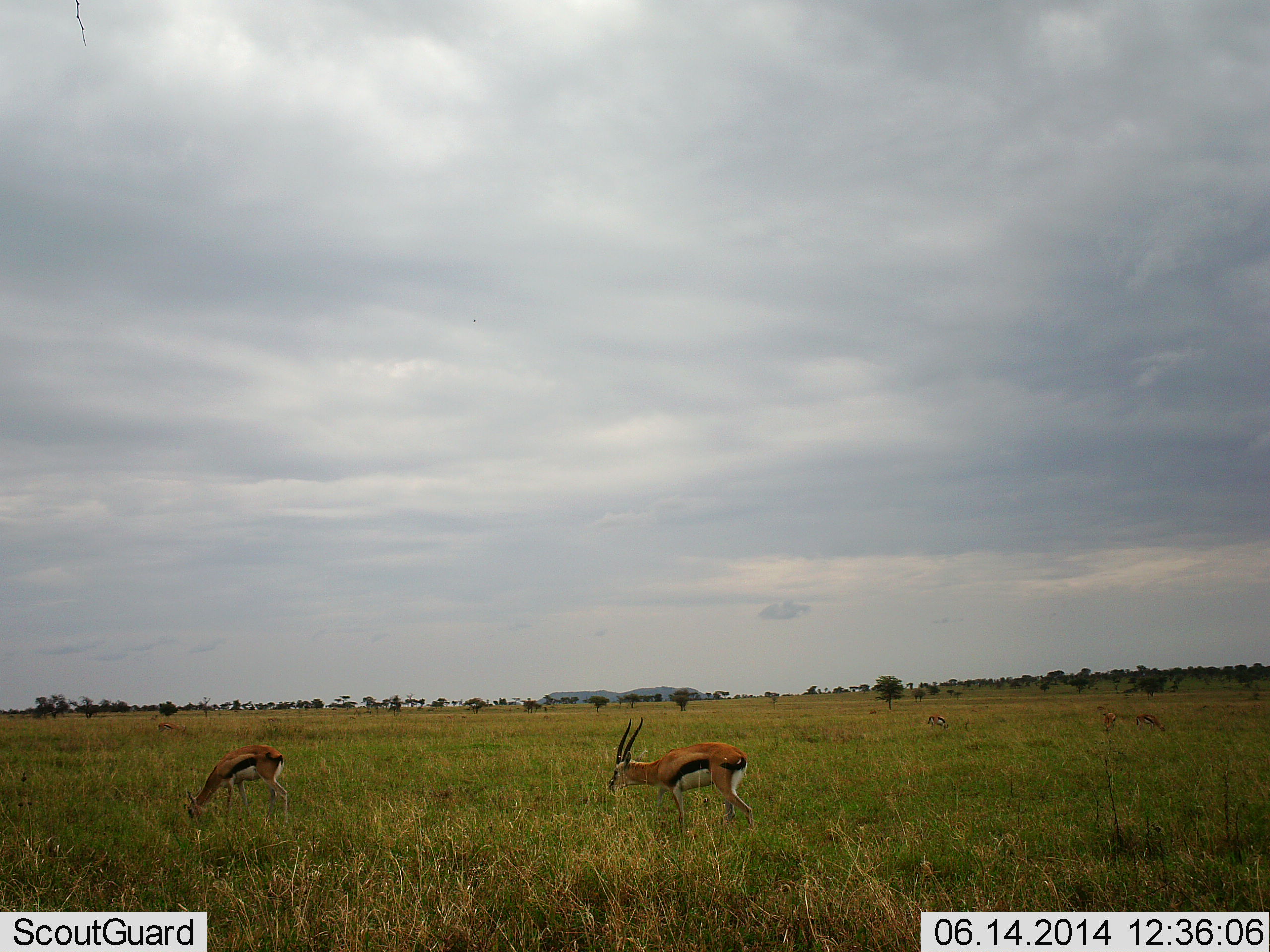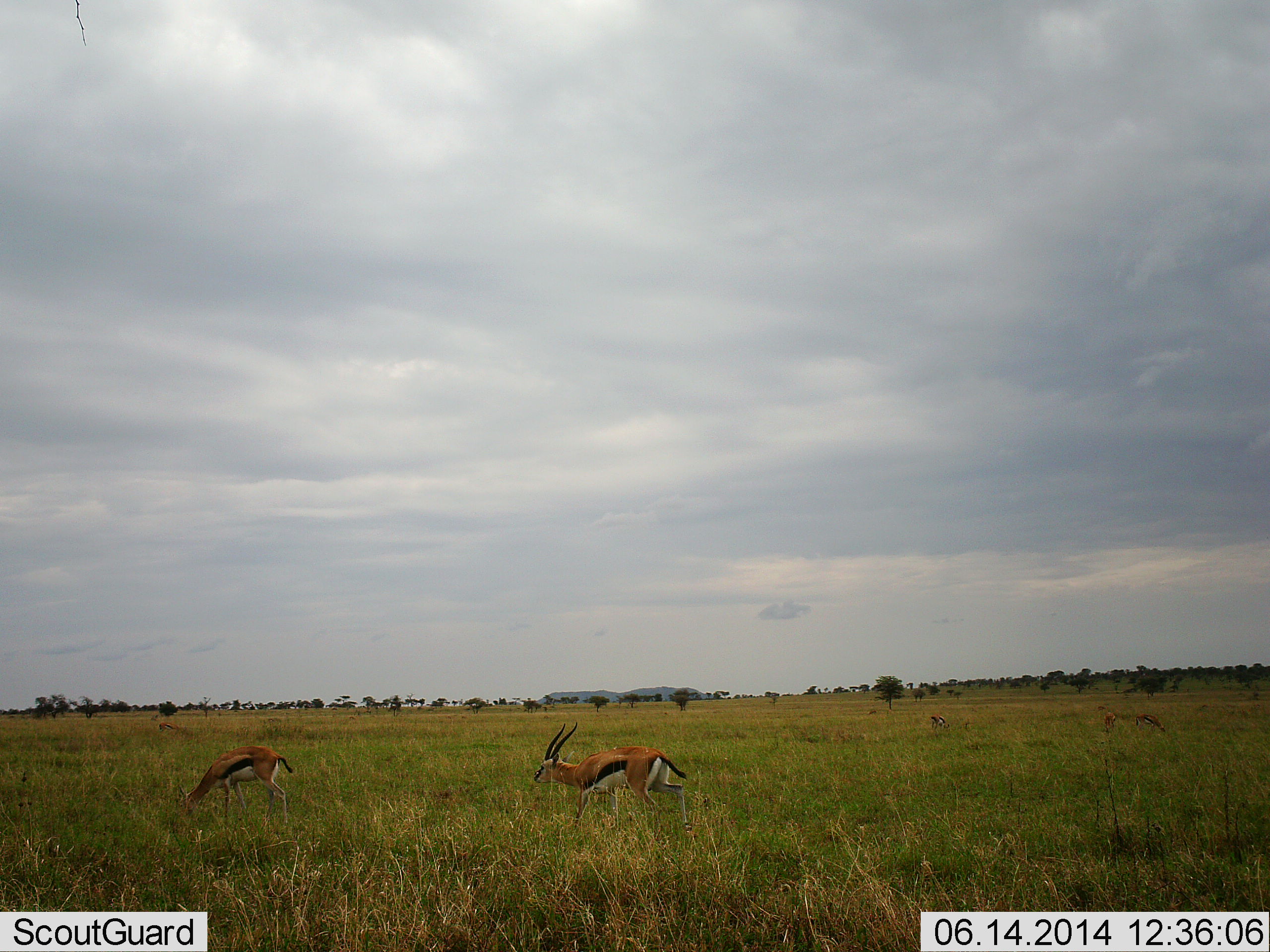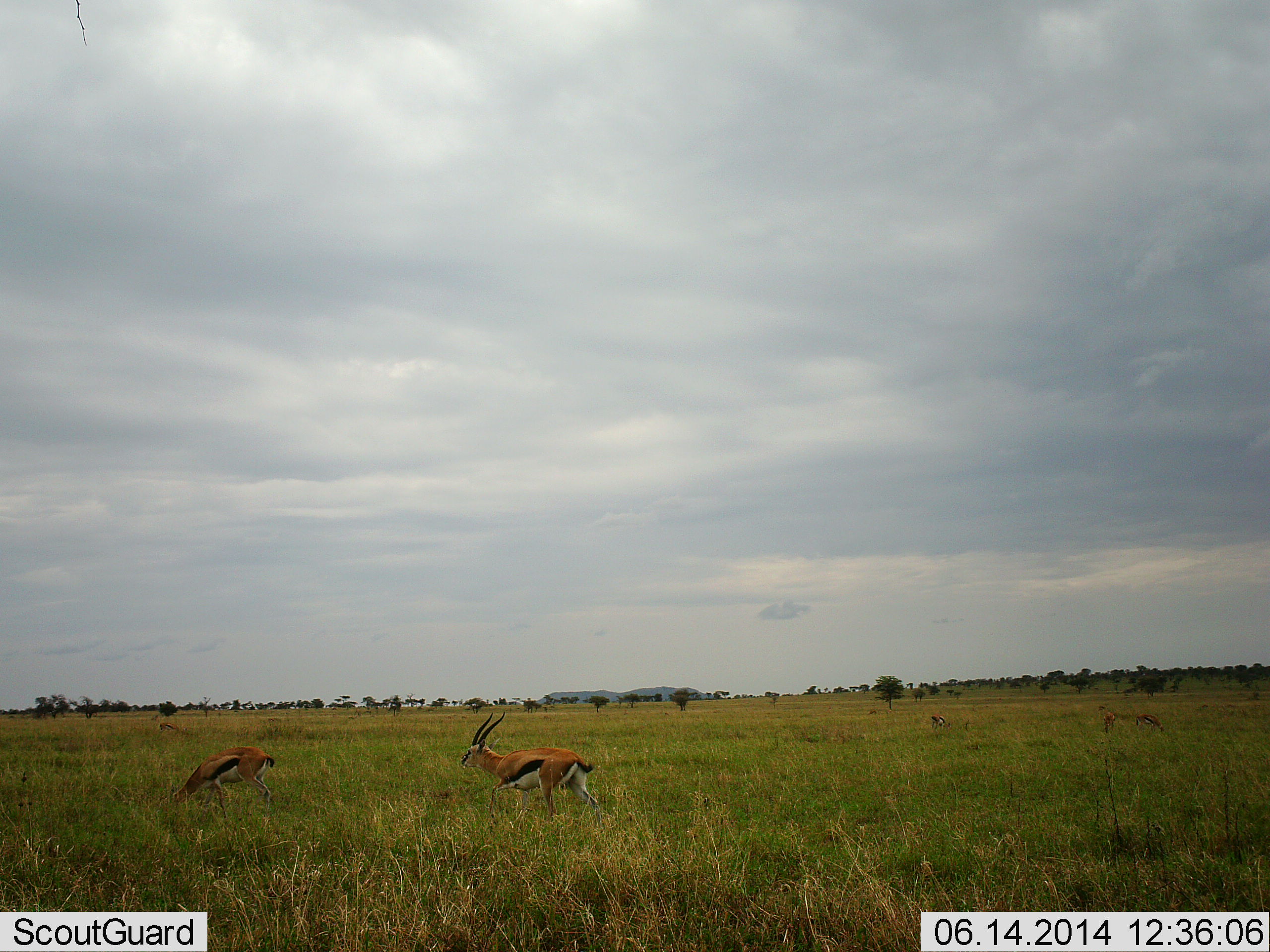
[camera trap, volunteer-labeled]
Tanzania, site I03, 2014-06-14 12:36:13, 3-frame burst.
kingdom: Animalia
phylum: Chordata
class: Mammalia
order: Artiodactyla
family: Bovidae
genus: Eudorcas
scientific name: Eudorcas thomsonii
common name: thomson's gazelle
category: gazellethomsons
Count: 2.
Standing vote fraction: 45%.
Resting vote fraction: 0%.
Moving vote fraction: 82%.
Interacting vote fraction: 0%.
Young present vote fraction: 0%.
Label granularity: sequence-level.